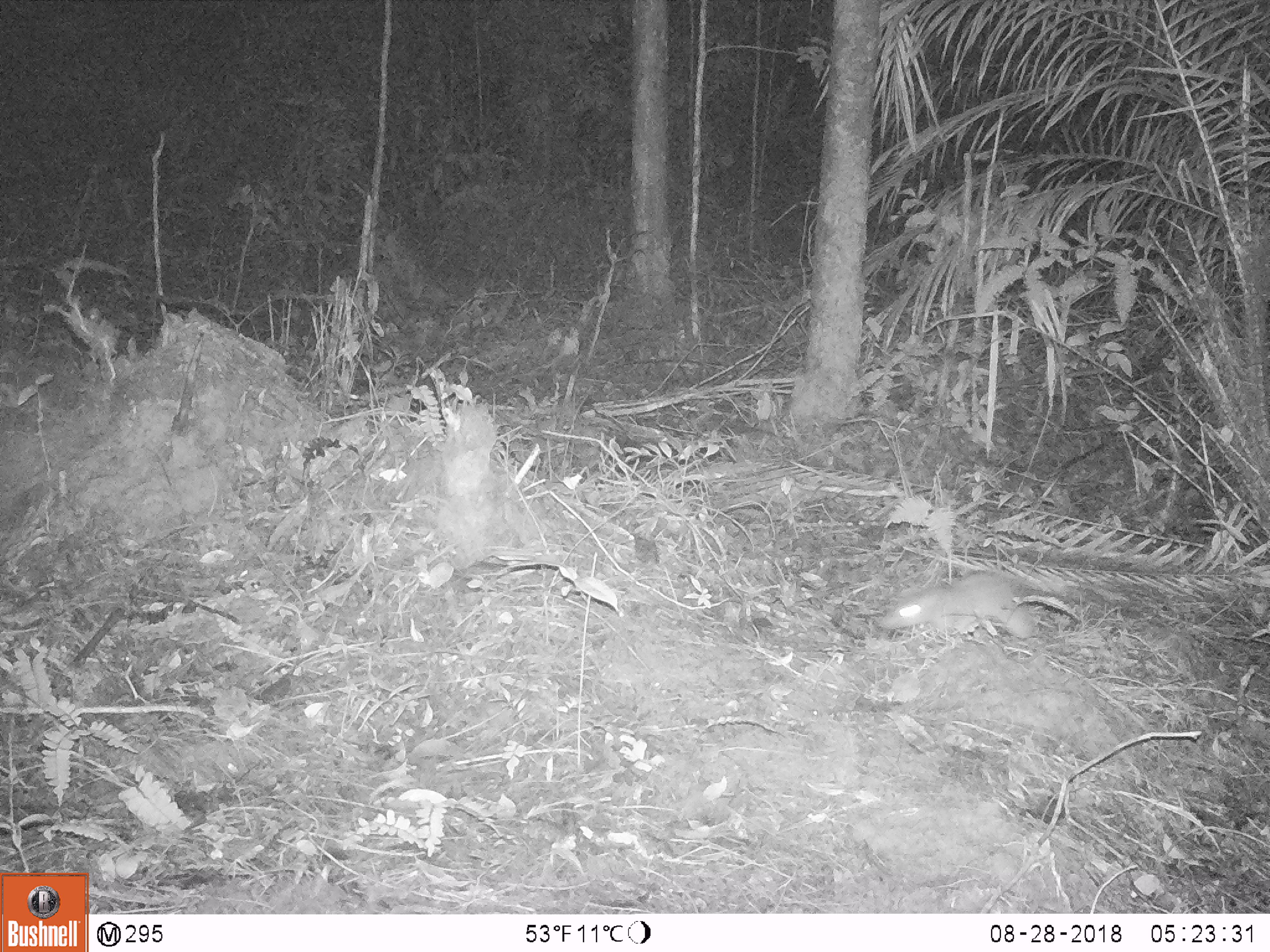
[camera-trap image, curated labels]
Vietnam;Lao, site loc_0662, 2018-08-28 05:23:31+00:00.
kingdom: Animalia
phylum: Chordata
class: Mammalia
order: Rodentia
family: Muridae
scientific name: Muridae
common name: old-world mice and rats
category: unidentified murid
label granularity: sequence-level